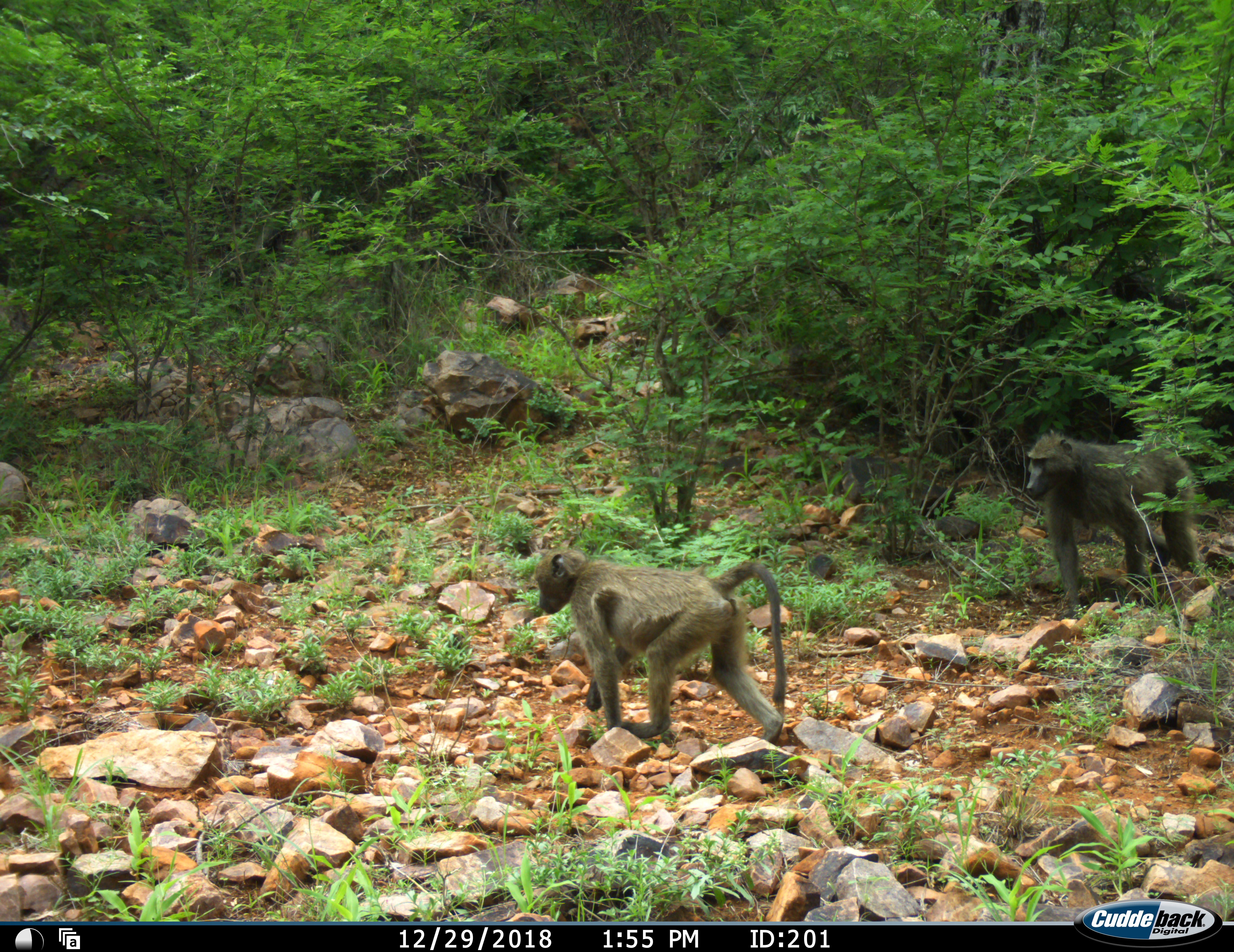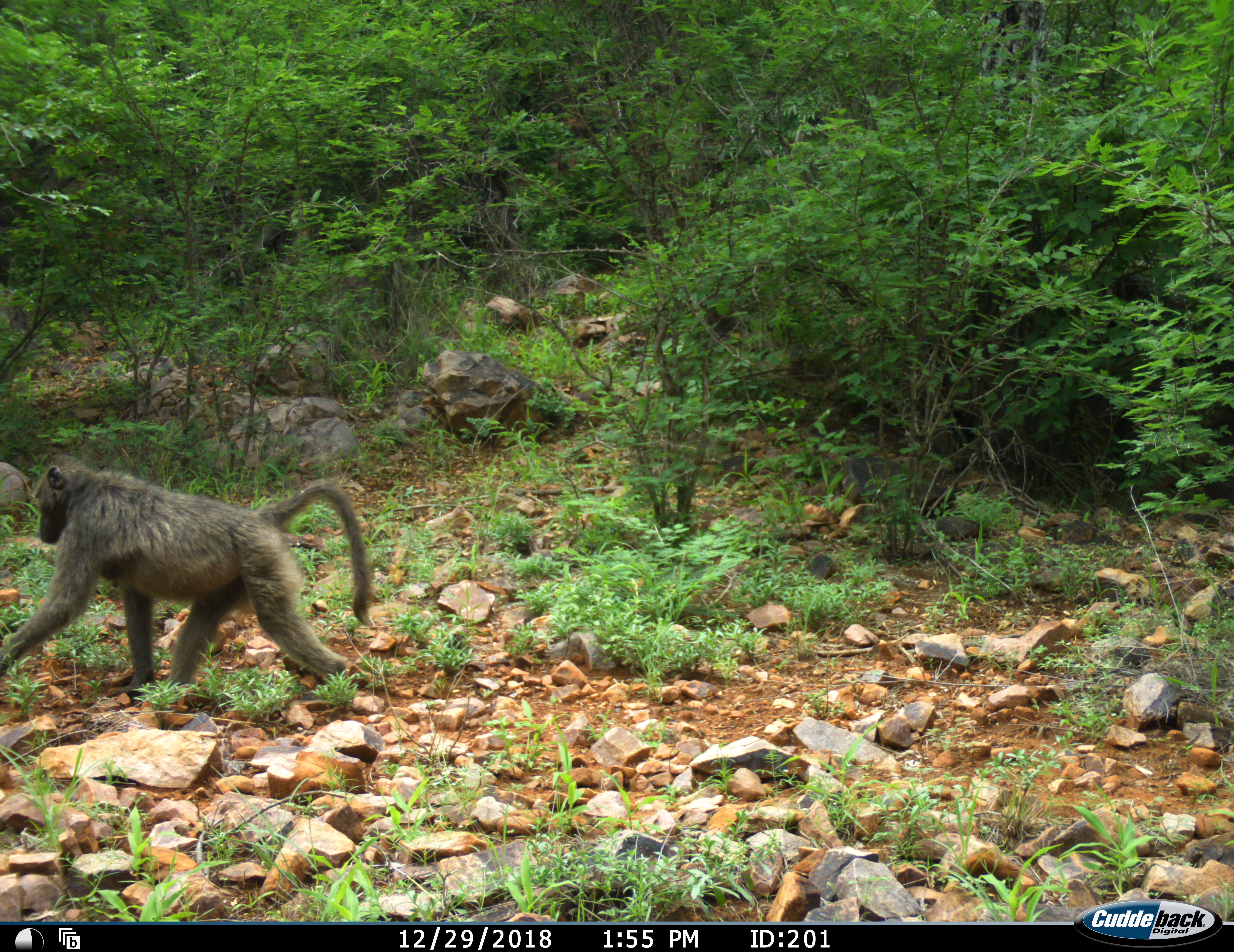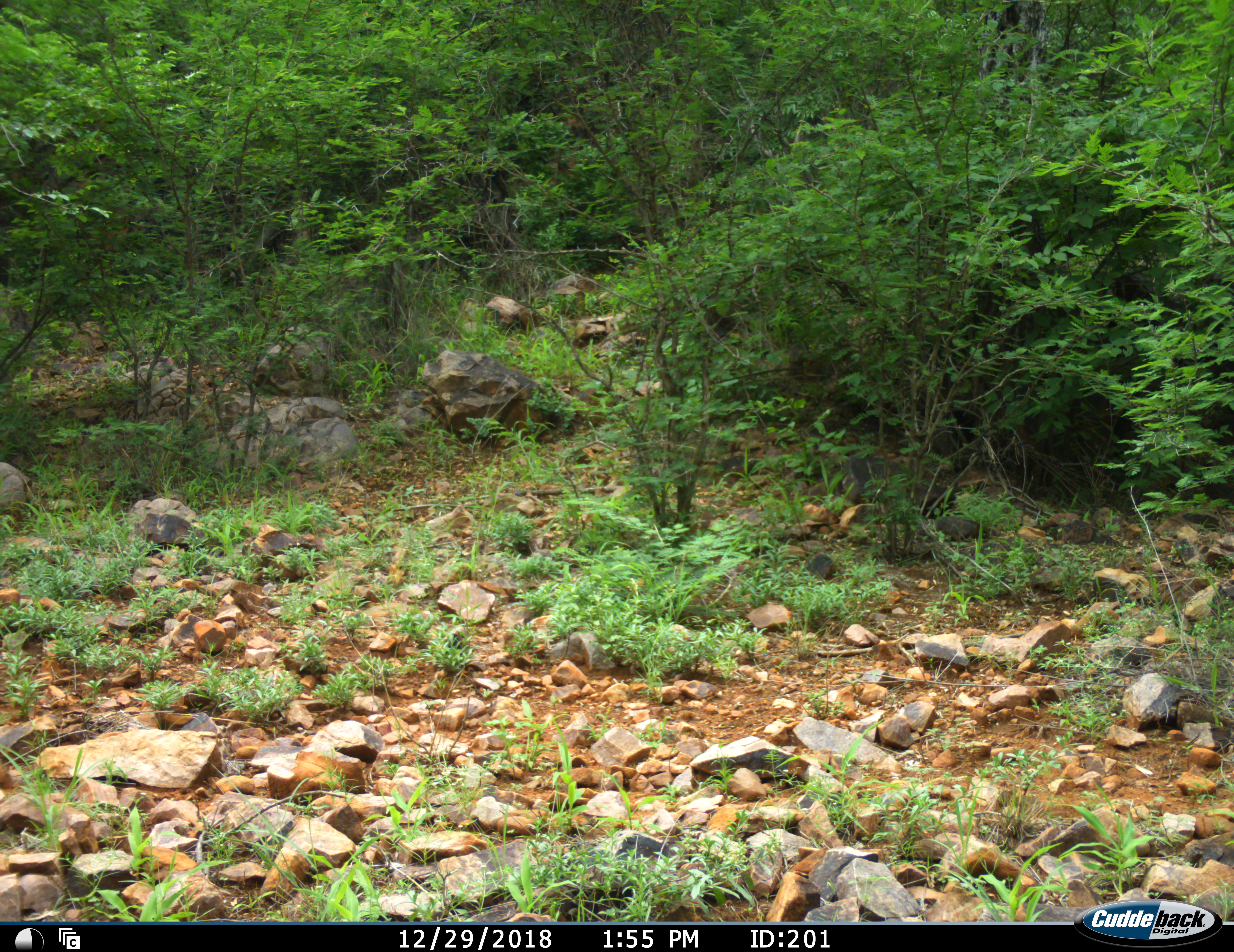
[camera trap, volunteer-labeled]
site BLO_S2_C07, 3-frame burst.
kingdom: Animalia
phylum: Chordata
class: Mammalia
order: Primates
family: Cercopithecidae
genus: Papio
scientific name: Papio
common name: baboon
Baboon (Papio), count 2. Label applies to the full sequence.